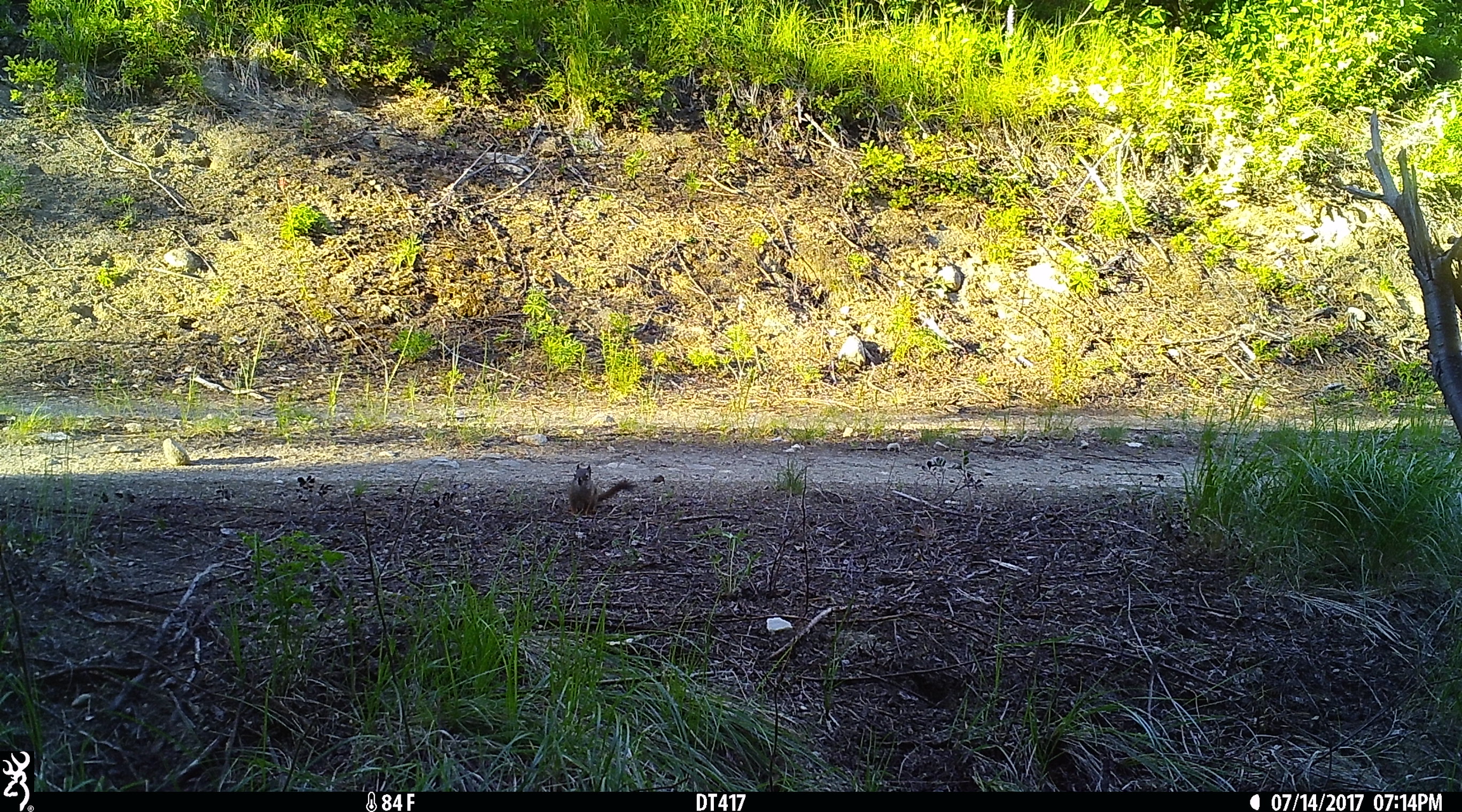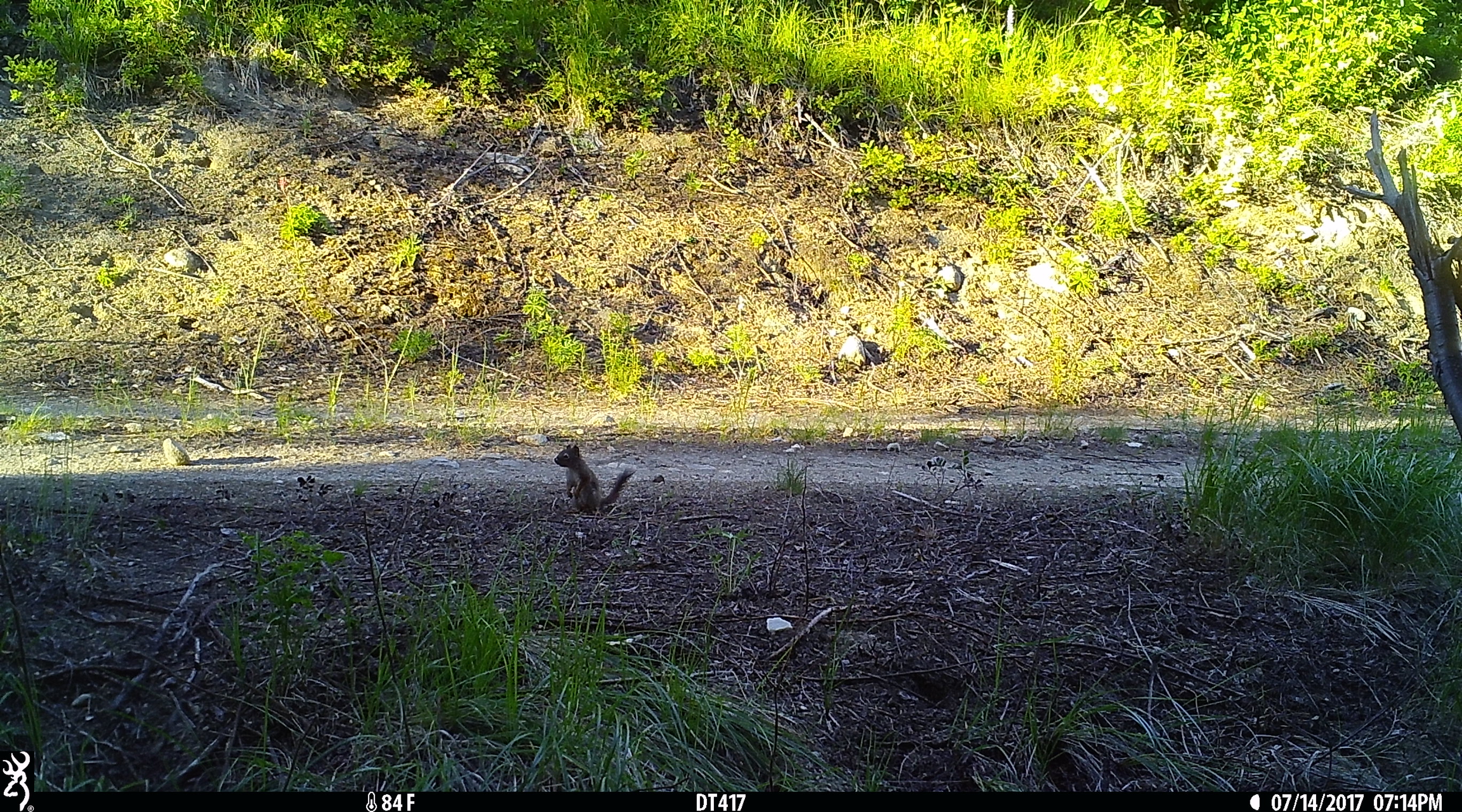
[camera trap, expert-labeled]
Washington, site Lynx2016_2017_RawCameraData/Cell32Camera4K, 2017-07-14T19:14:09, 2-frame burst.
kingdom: Animalia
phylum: Chordata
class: Mammalia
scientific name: Mammalia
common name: small mammal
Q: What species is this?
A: Small mammal (Mammalia).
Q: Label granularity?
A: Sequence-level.